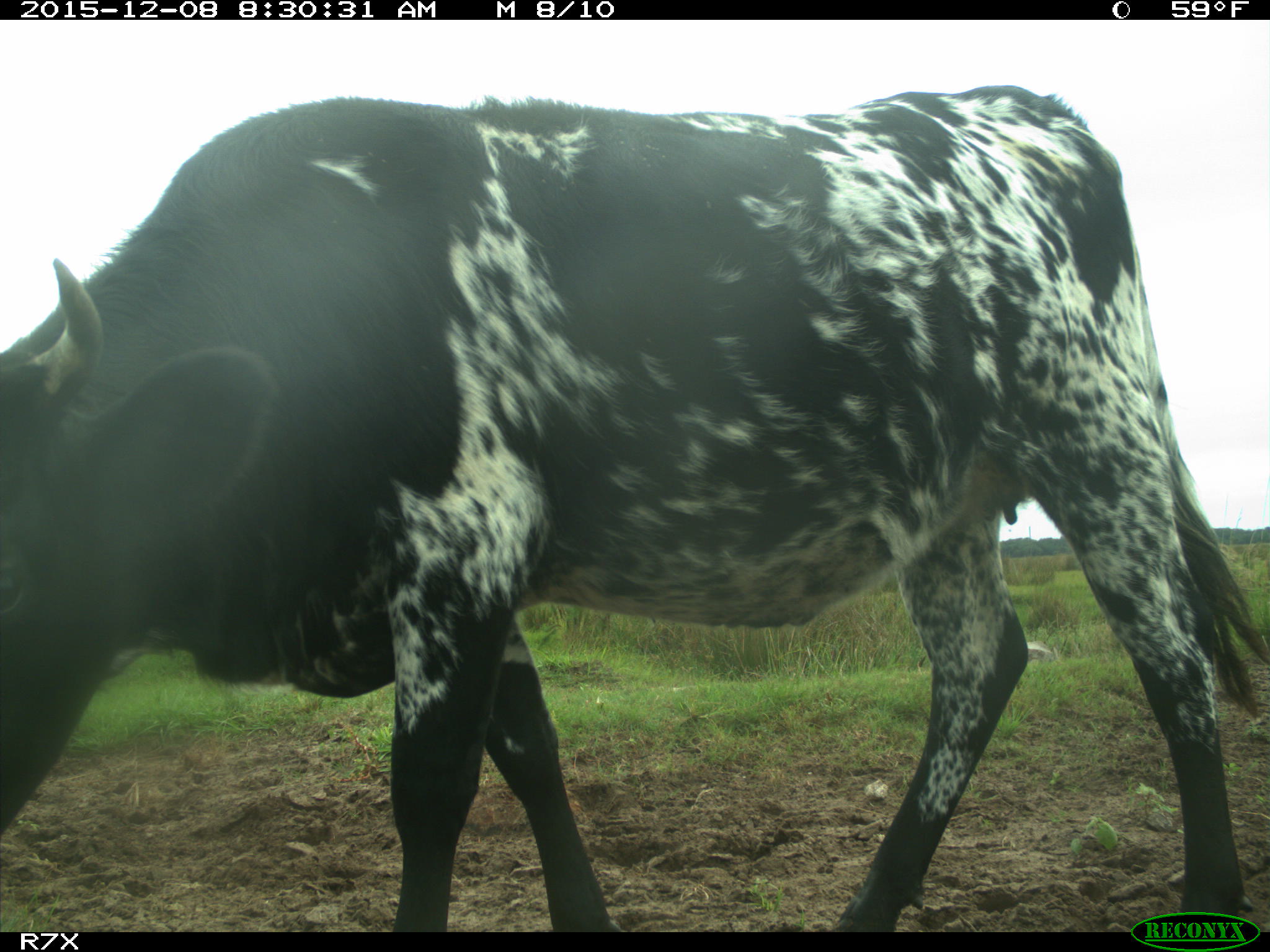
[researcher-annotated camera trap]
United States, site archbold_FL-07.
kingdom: Animalia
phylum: Chordata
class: Mammalia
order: Artiodactyla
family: Bovidae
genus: Bos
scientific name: Bos taurus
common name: domestic cow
Bos taurus (domestic cow).